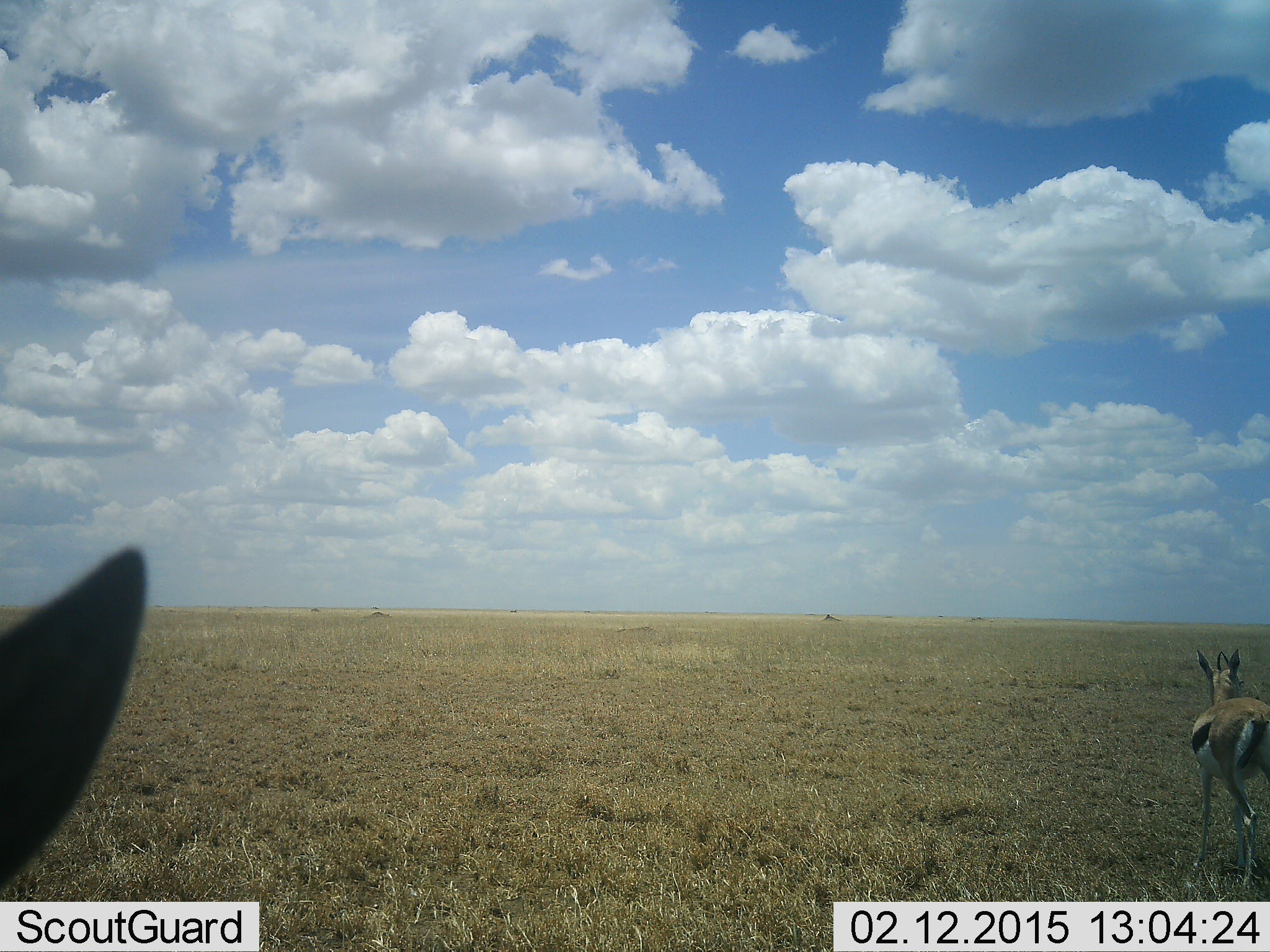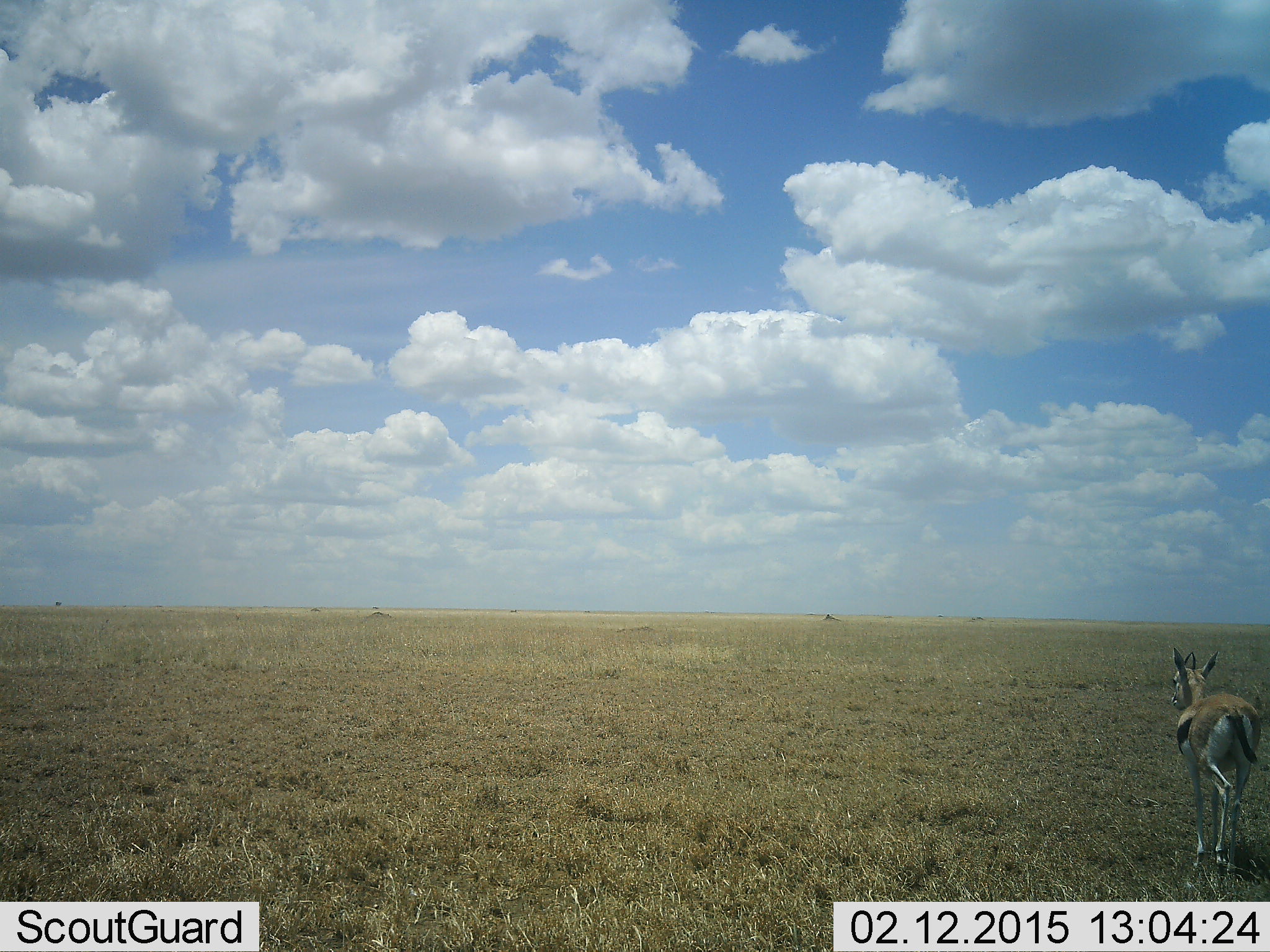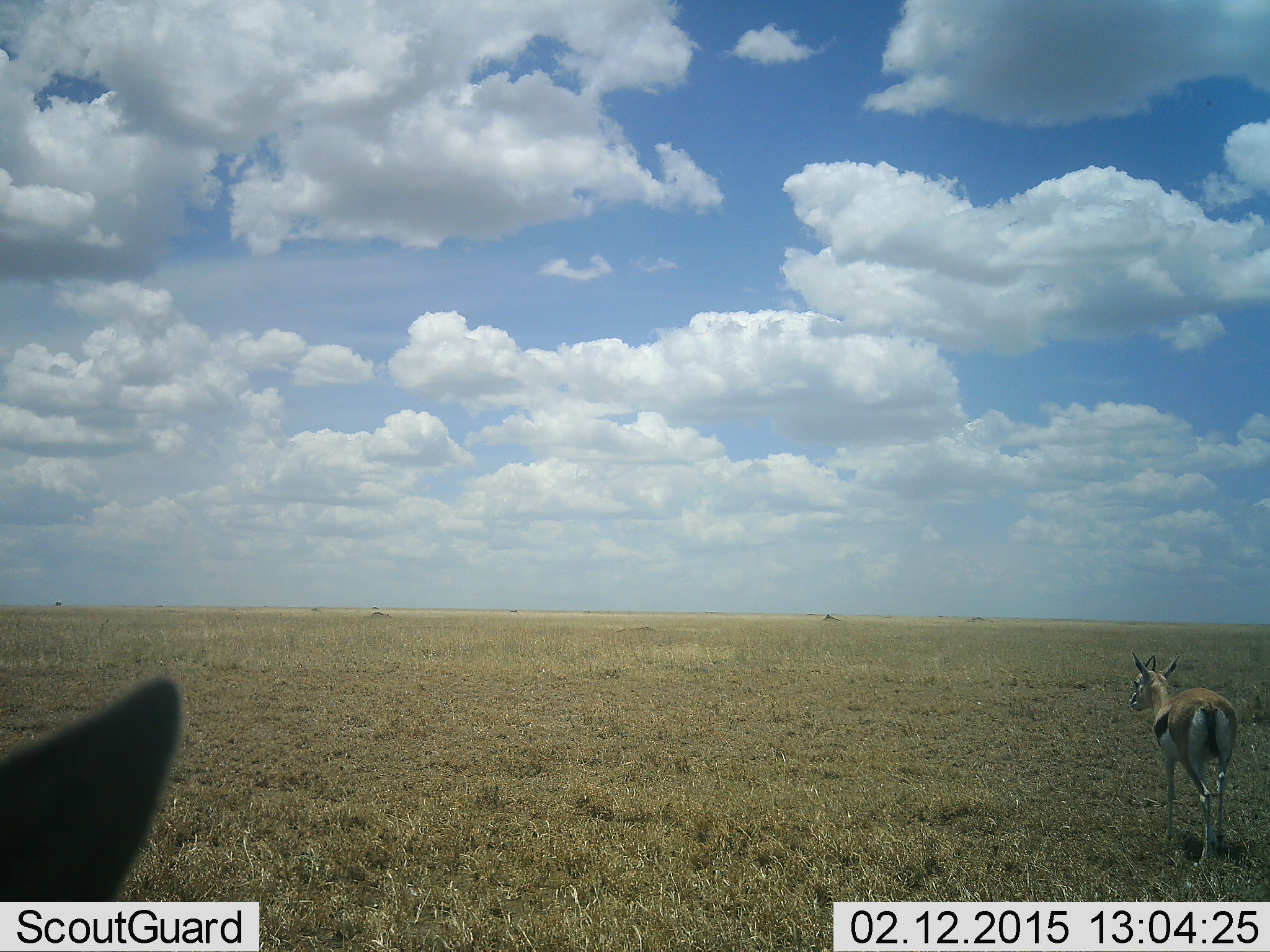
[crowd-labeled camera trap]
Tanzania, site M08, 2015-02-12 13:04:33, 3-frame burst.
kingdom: Animalia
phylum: Chordata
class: Mammalia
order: Artiodactyla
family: Bovidae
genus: Eudorcas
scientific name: Eudorcas thomsonii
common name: thomson's gazelle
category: gazellethomsons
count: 2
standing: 70%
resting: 0%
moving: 70%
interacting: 0%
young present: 0%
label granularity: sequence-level